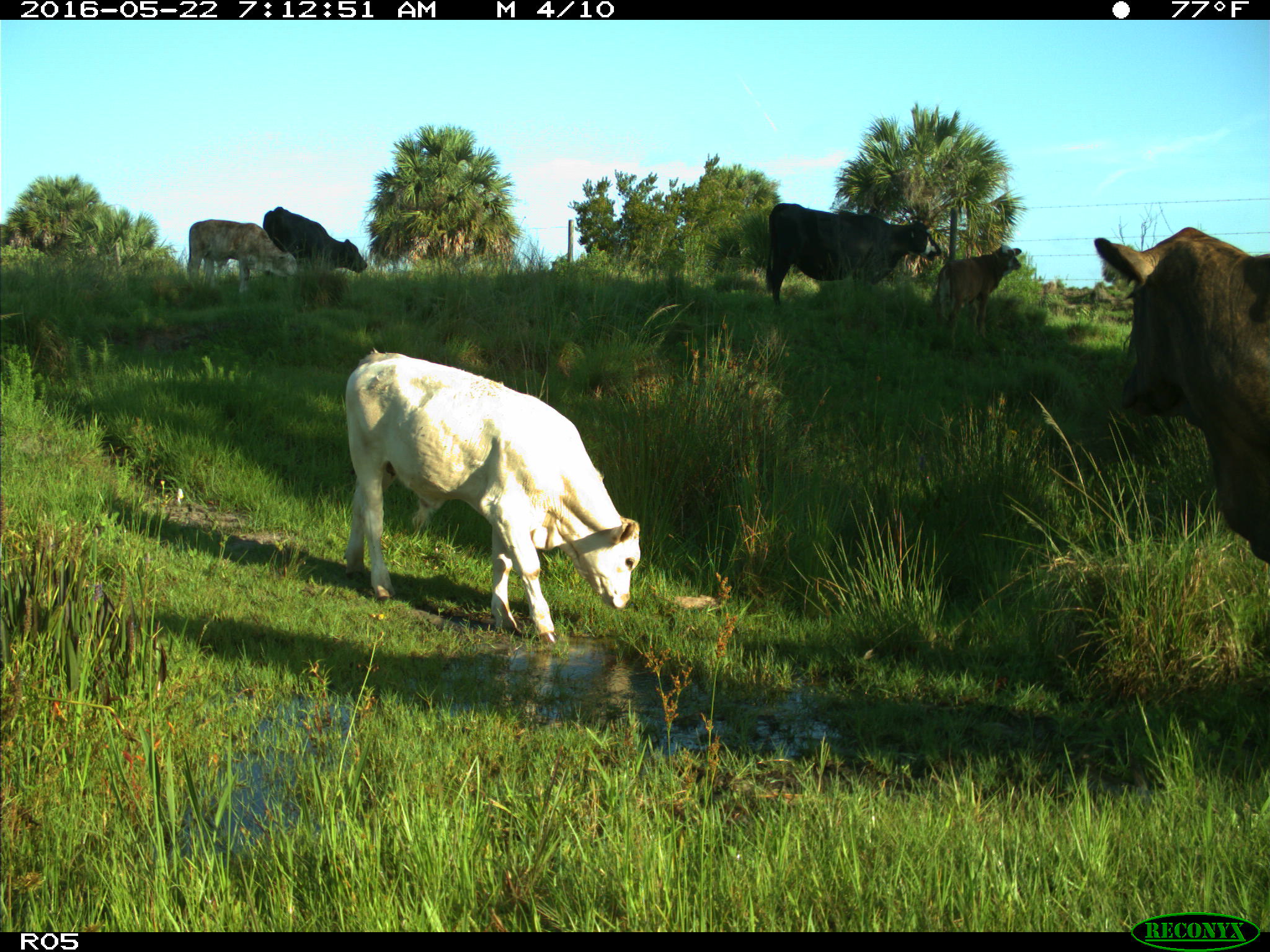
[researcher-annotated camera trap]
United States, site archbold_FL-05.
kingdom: Animalia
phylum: Chordata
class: Mammalia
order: Artiodactyla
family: Bovidae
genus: Bos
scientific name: Bos taurus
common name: domestic cow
Bos taurus (domestic cow).